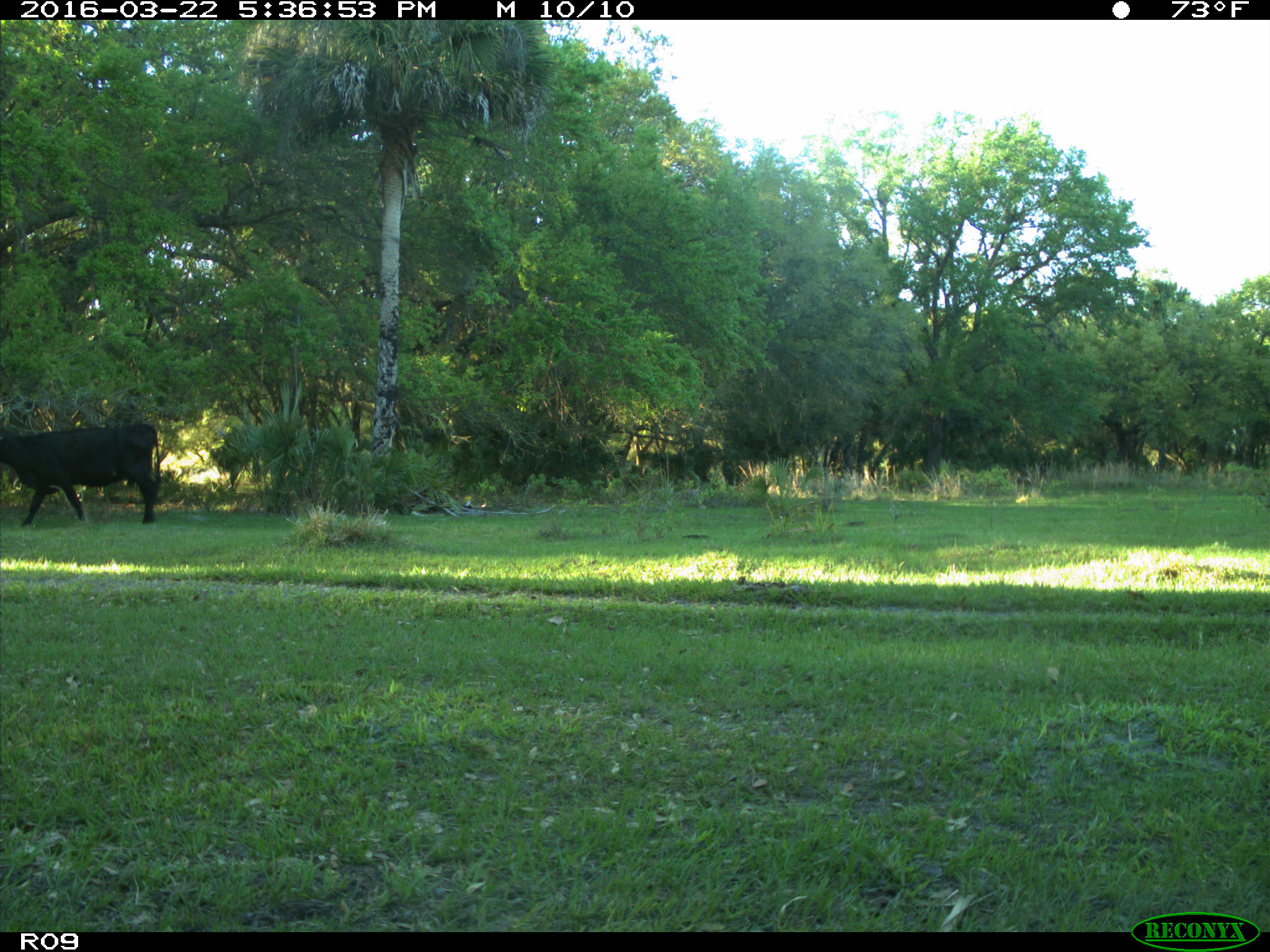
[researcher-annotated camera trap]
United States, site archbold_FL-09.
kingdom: Animalia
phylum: Chordata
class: Mammalia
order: Artiodactyla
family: Bovidae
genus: Bos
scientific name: Bos taurus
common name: domestic cow